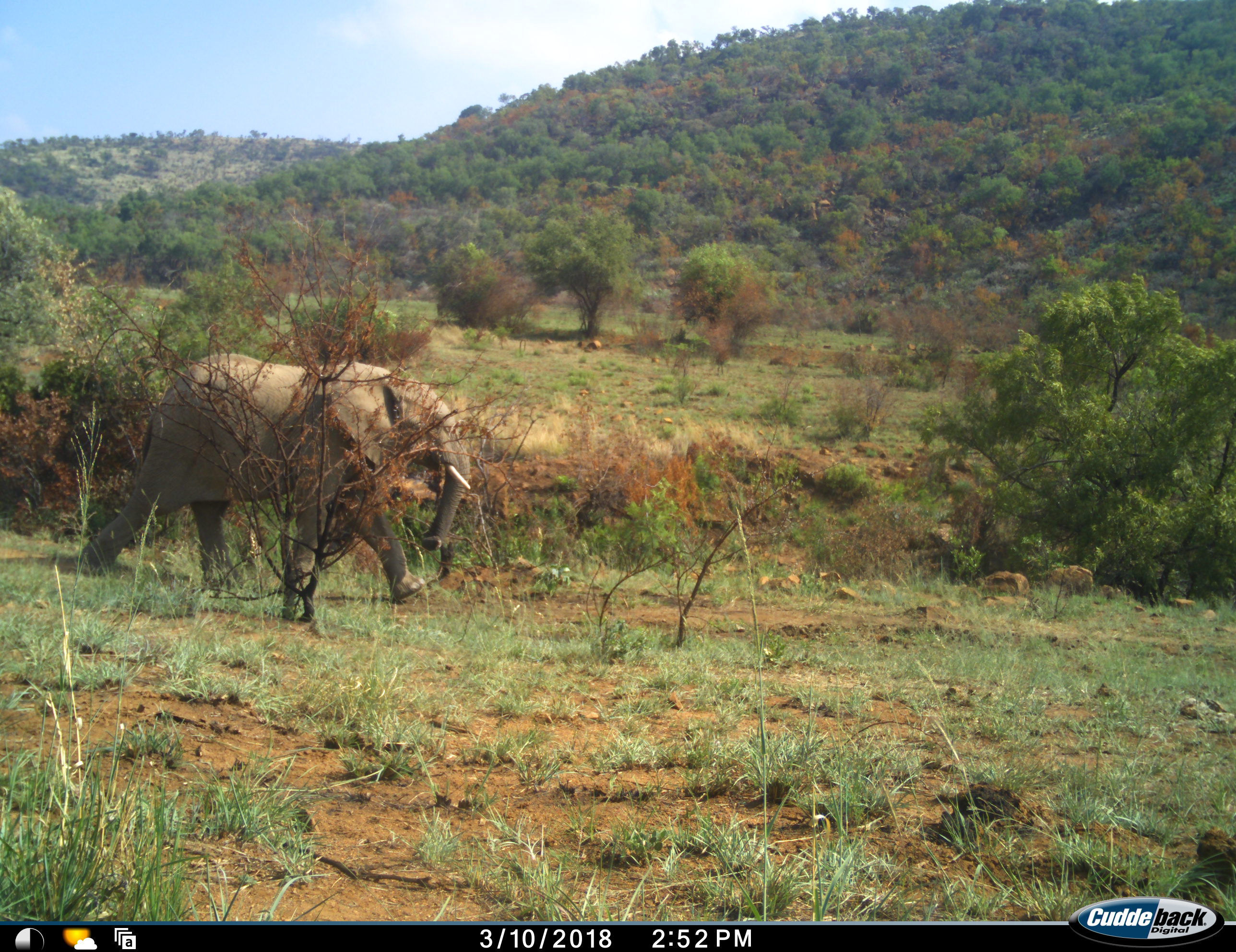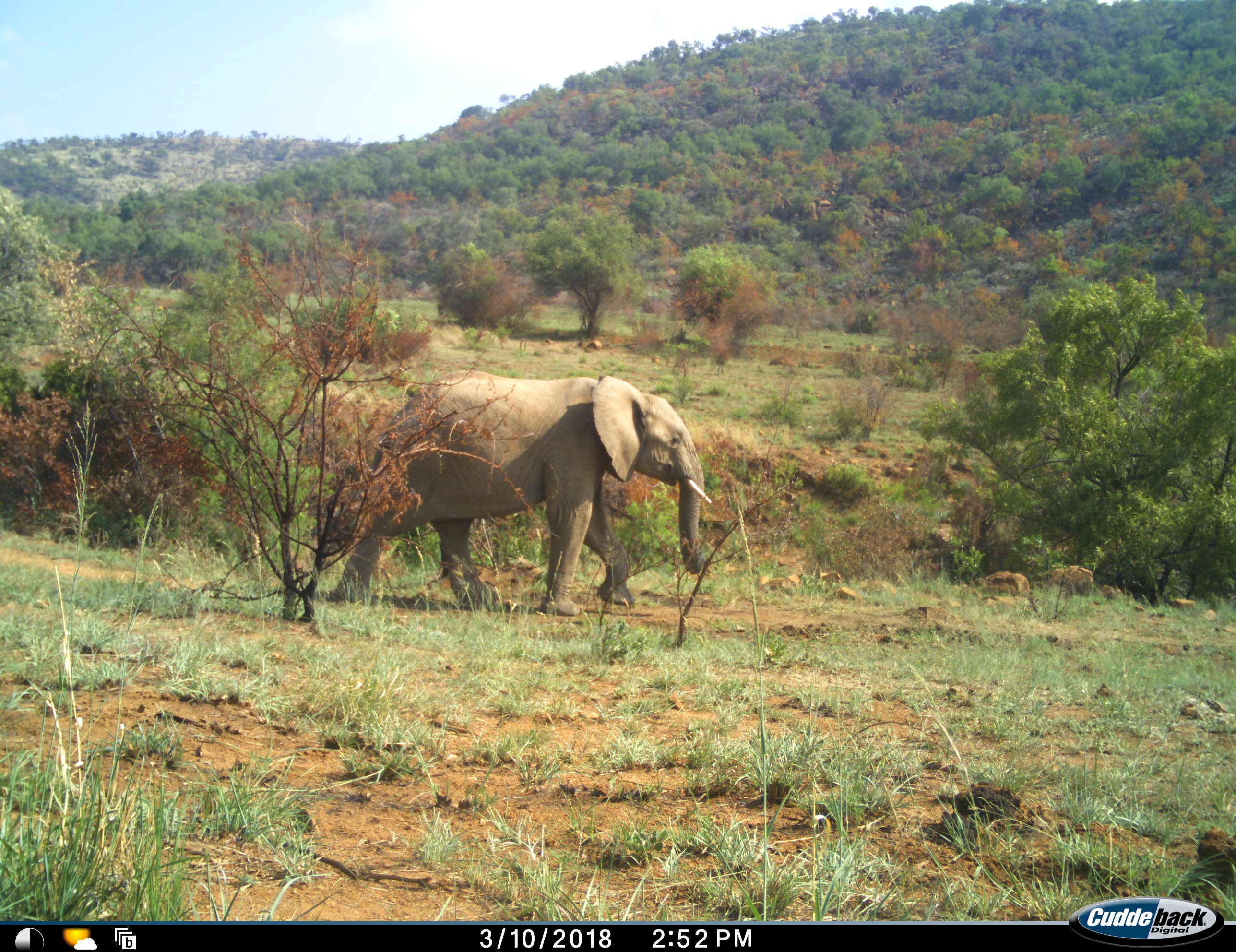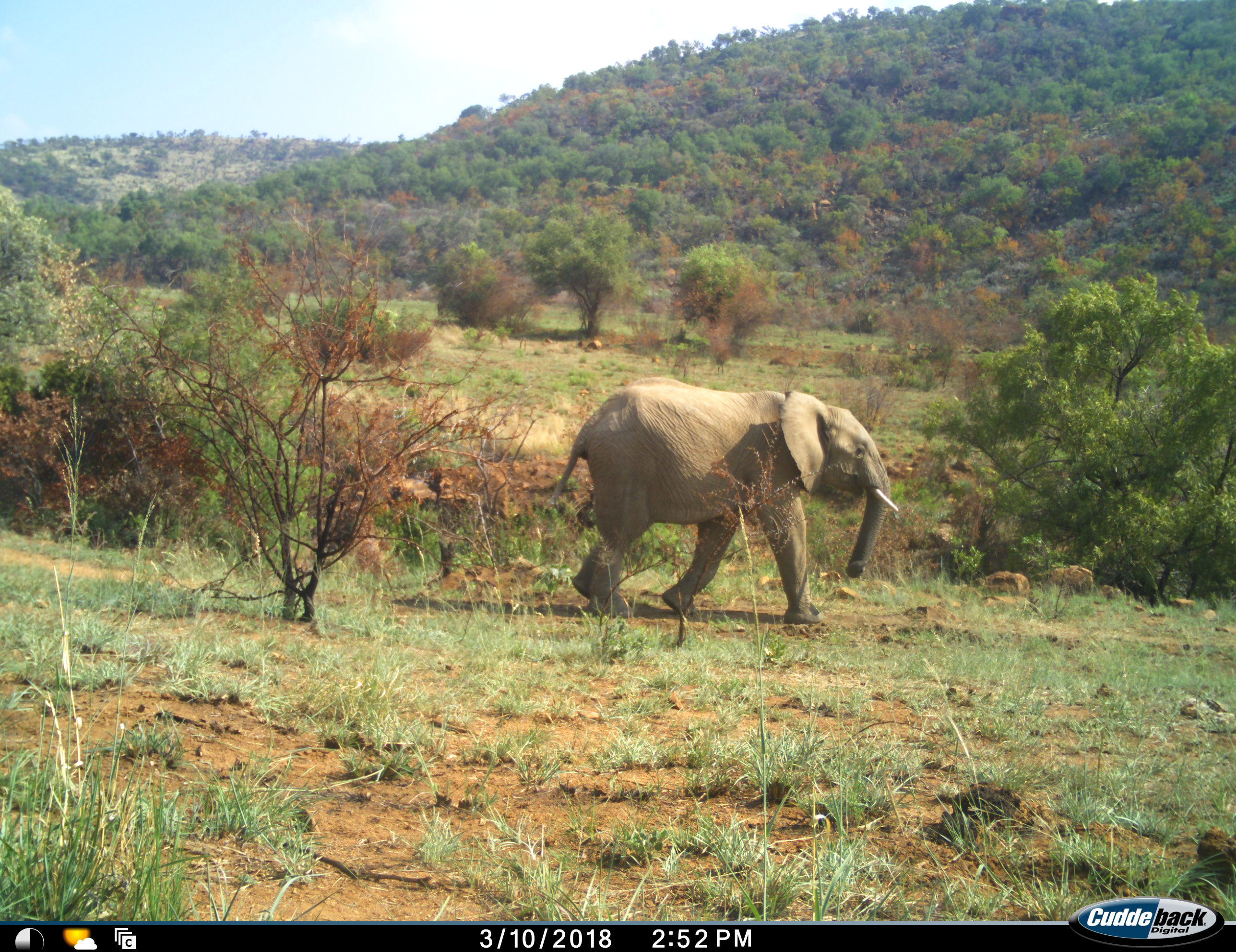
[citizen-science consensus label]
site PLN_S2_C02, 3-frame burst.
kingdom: Animalia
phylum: Chordata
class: Mammalia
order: Proboscidea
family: Elephantidae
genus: Loxodonta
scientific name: Loxodonta africana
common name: african bush elephant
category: elephant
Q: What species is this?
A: Elephant (african bush elephant) (Loxodonta africana).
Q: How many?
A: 1.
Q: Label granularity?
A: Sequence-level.